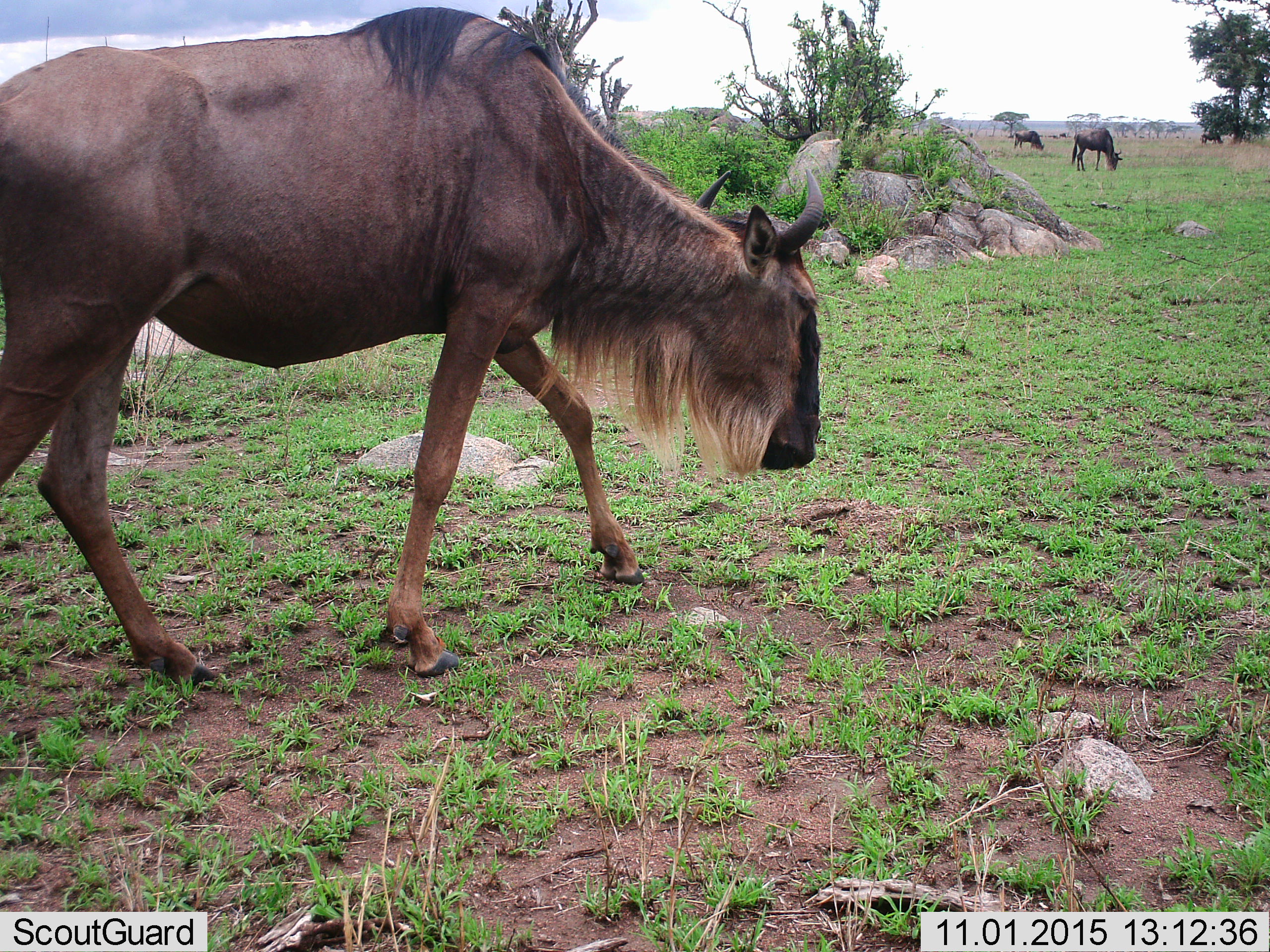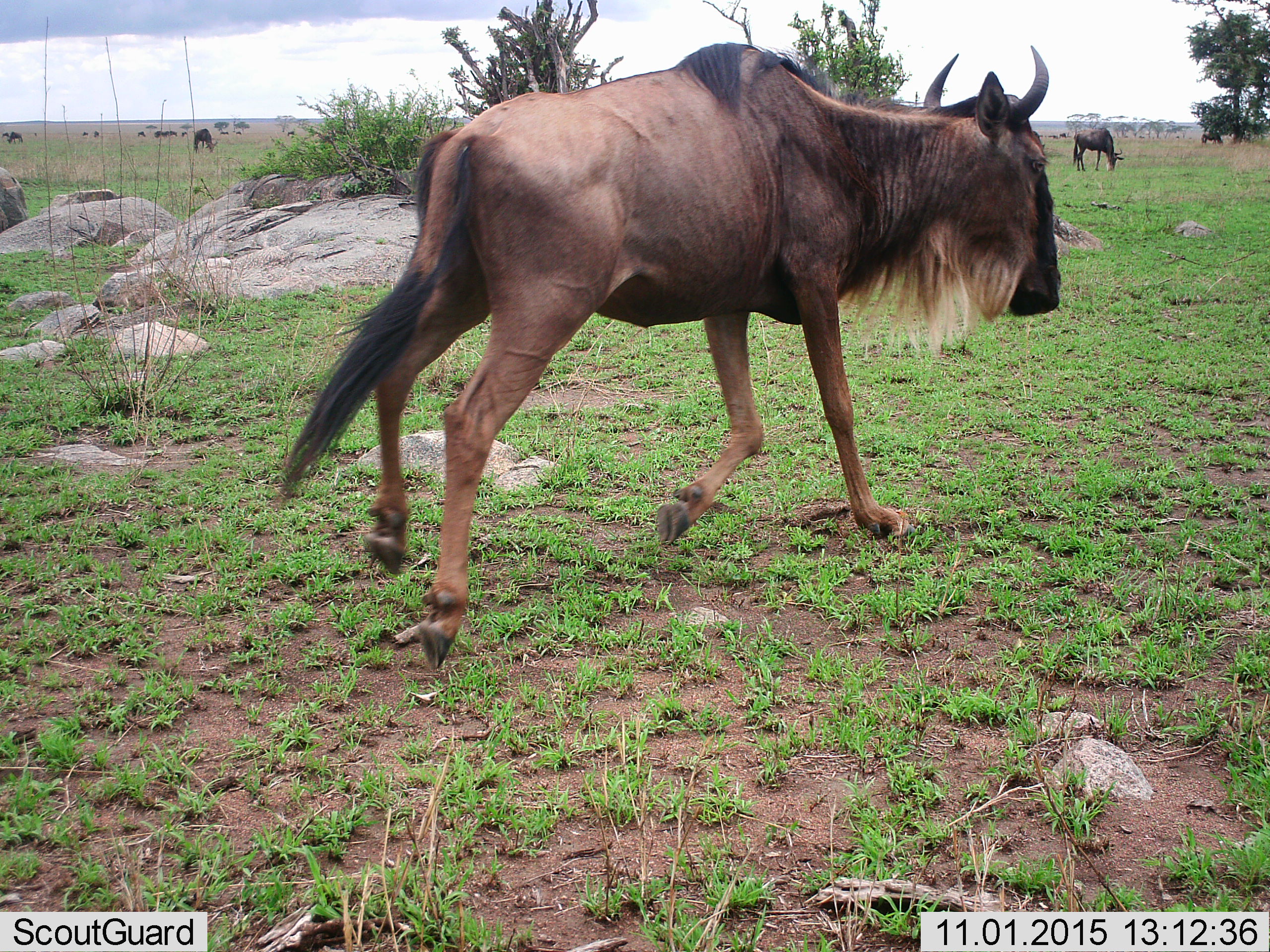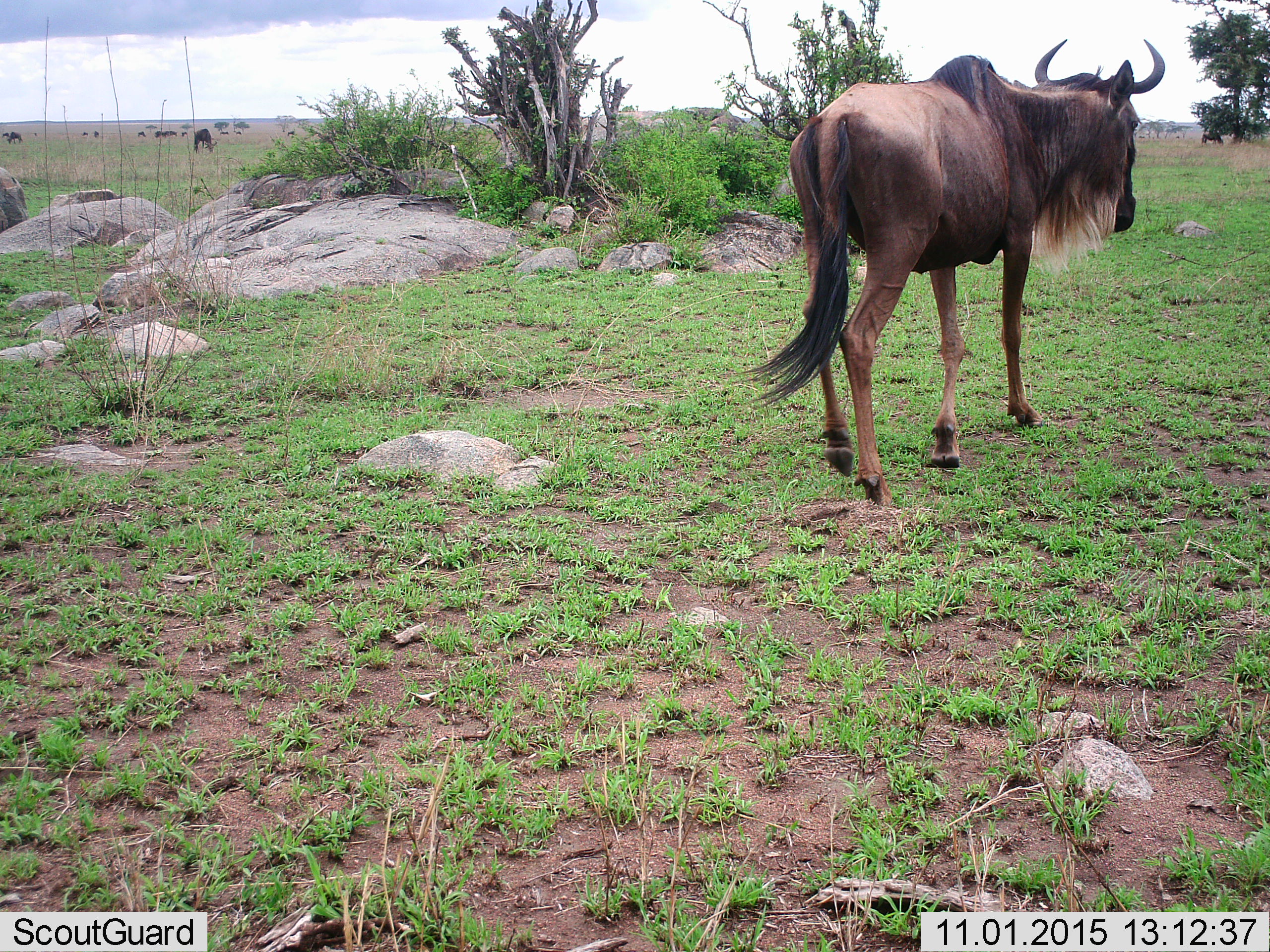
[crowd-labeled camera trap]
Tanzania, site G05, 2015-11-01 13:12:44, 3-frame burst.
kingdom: Animalia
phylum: Chordata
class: Mammalia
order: Artiodactyla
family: Bovidae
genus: Connochaetes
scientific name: Connochaetes taurinus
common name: blue wildebeest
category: wildebeest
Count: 6.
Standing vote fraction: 50%.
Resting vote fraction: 10%.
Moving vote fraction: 80%.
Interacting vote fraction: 0%.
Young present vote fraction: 0%.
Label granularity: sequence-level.